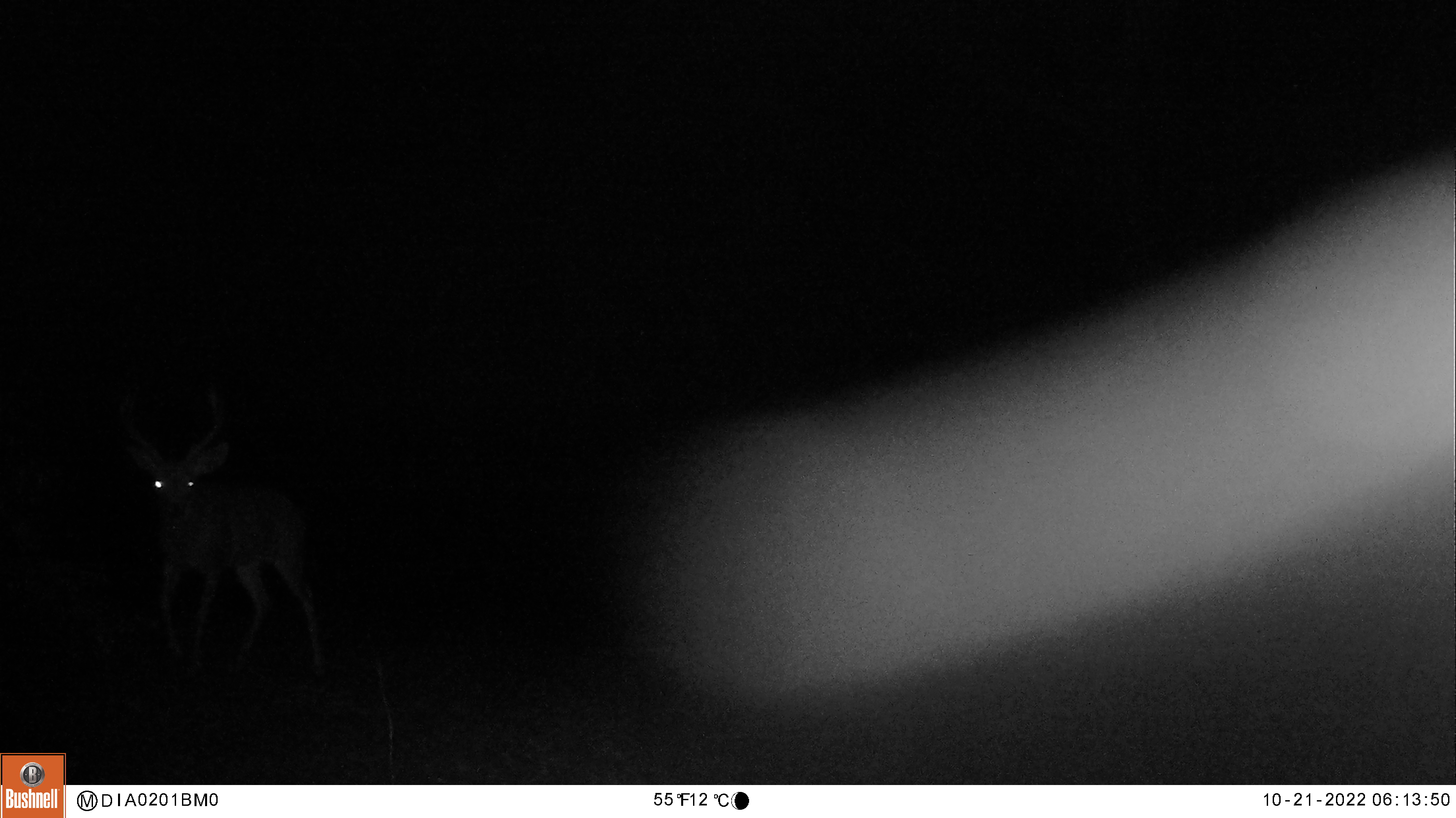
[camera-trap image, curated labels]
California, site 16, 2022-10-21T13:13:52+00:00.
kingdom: Animalia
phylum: Chordata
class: Mammalia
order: Artiodactyla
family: Cervidae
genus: Odocoileus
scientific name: Odocoileus hemionus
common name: mule deer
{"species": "mule deer (Odocoileus hemionus)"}